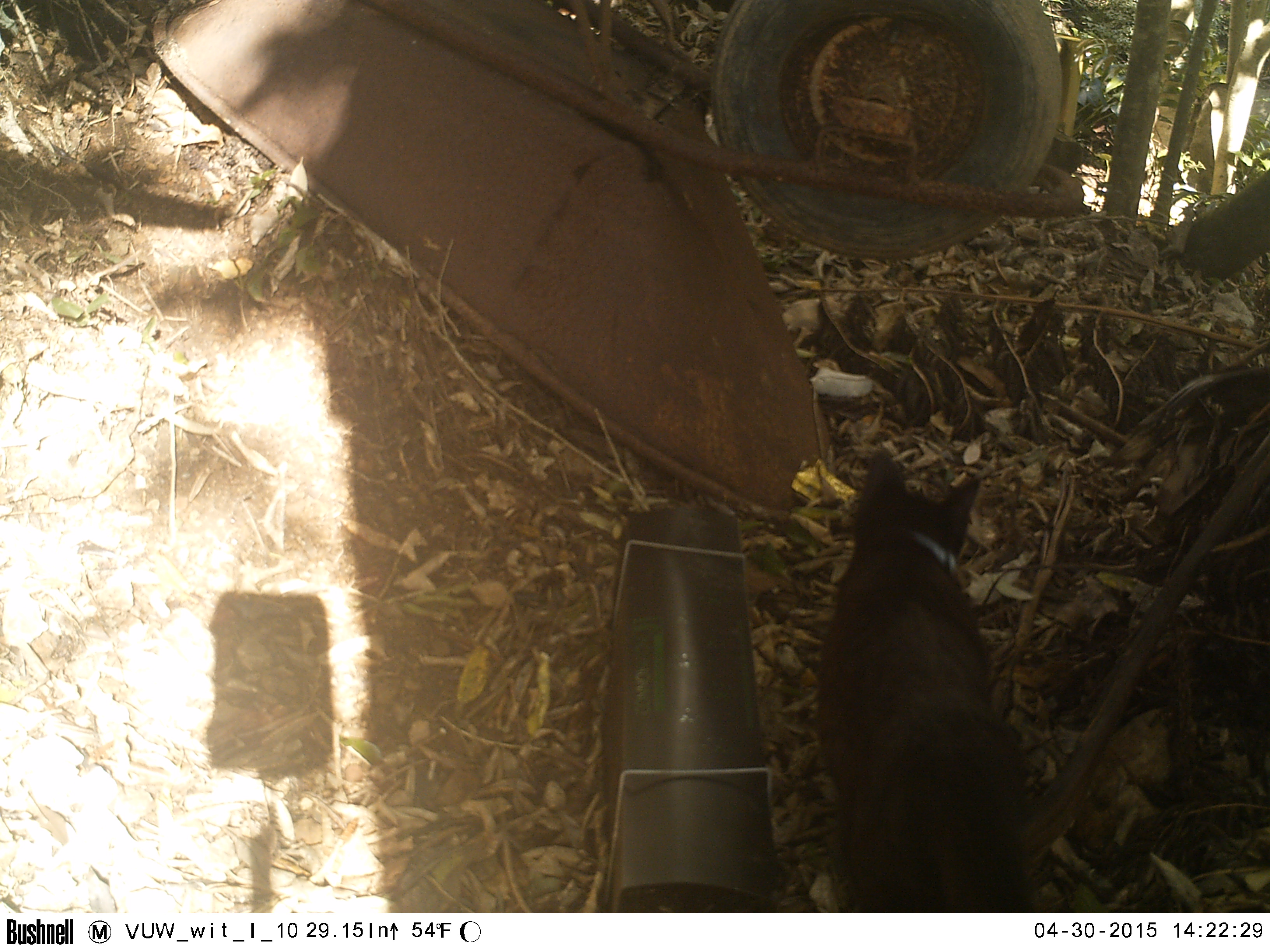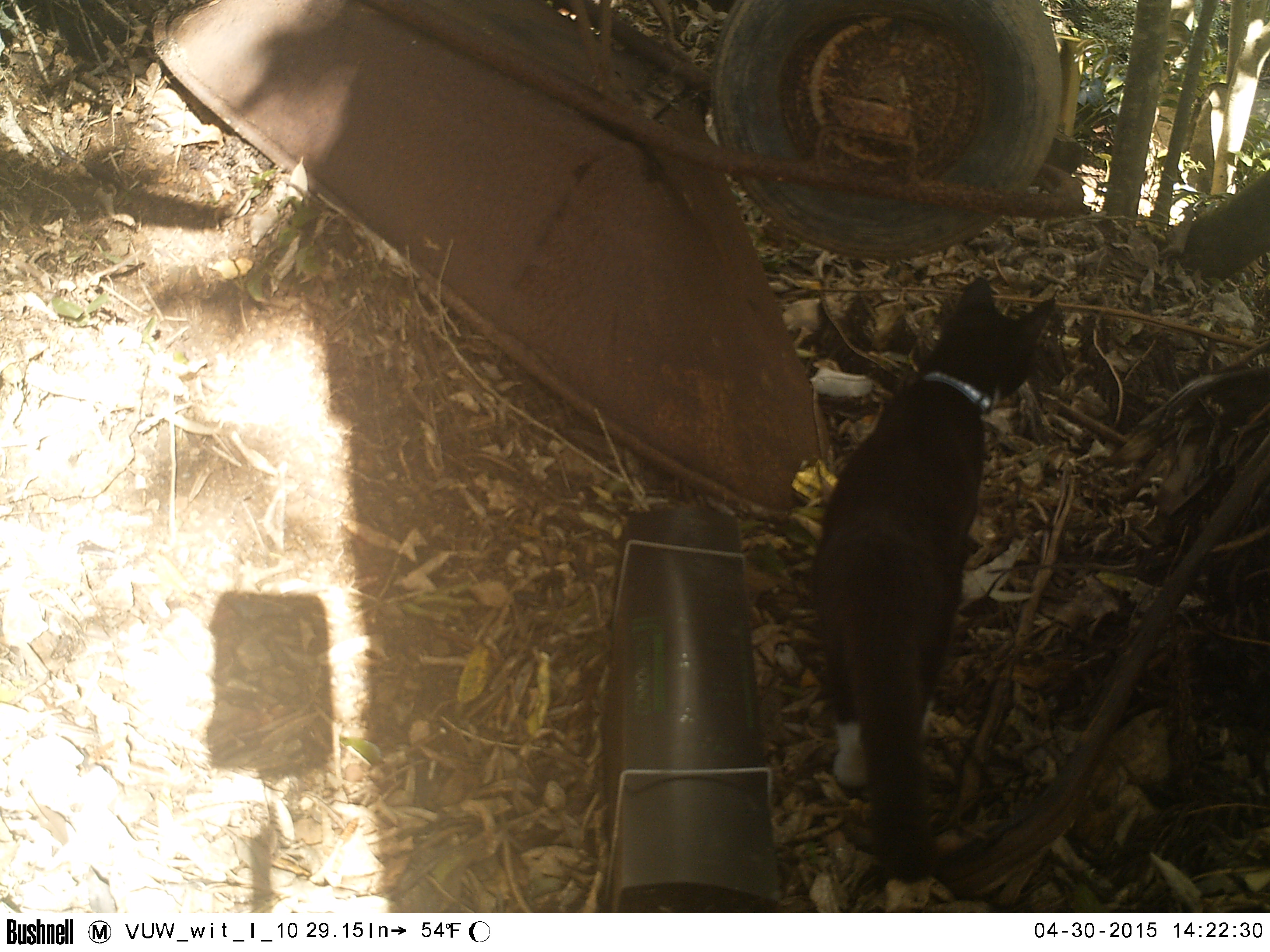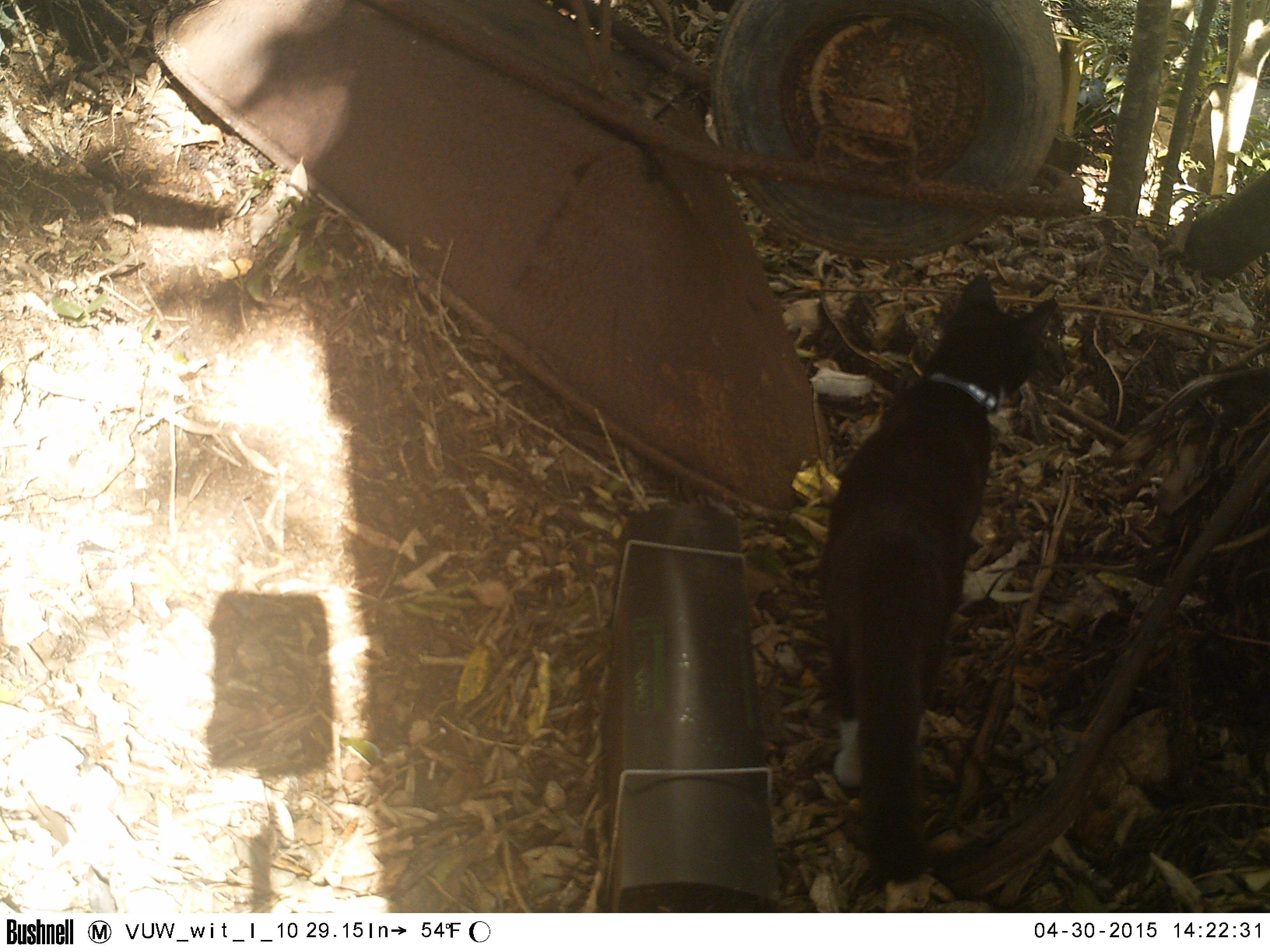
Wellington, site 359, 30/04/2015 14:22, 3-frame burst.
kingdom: Animalia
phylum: Chordata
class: Mammalia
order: Carnivora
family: Felidae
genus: Felis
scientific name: Felis catus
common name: cat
Cat (Felis catus).